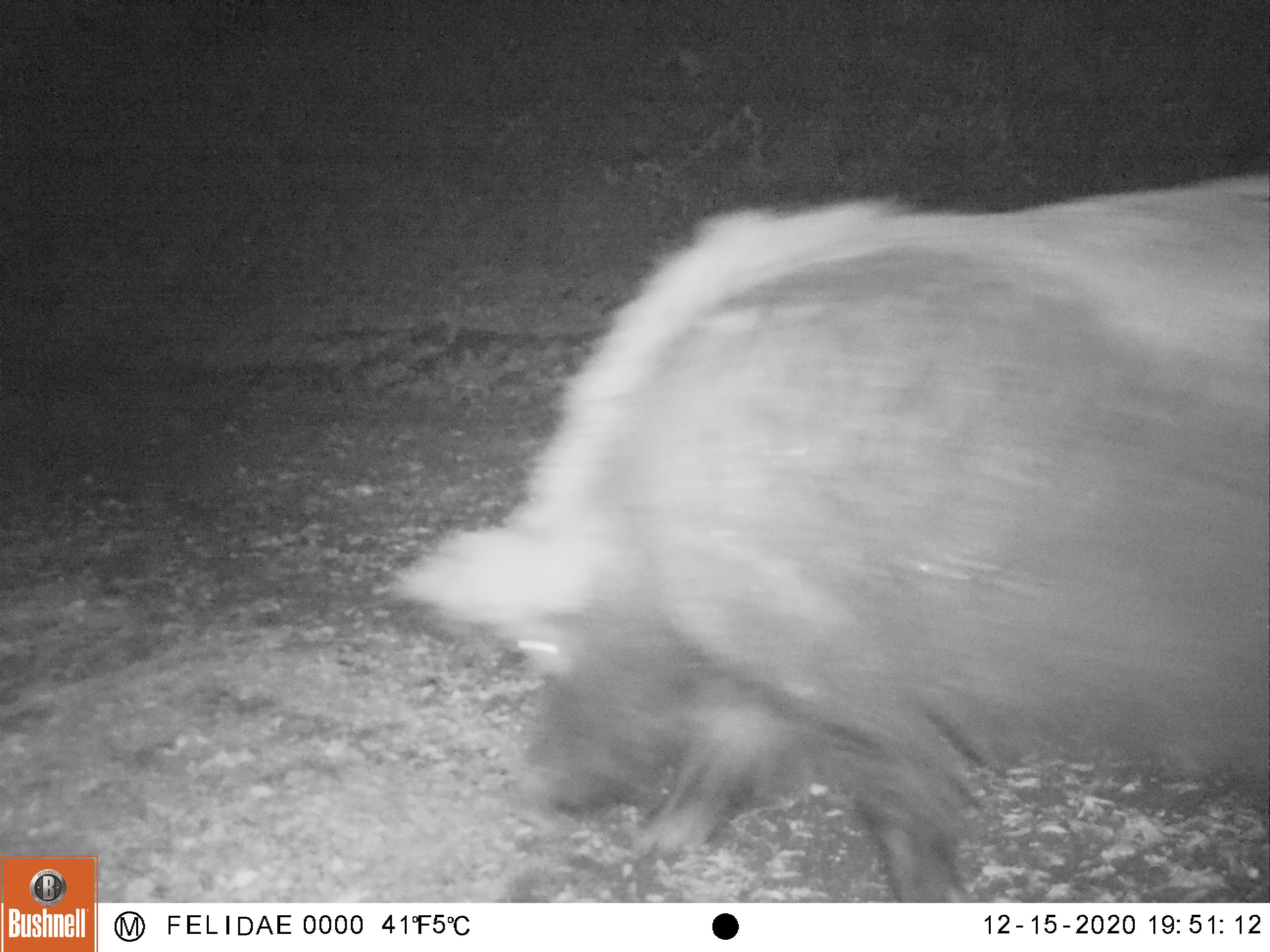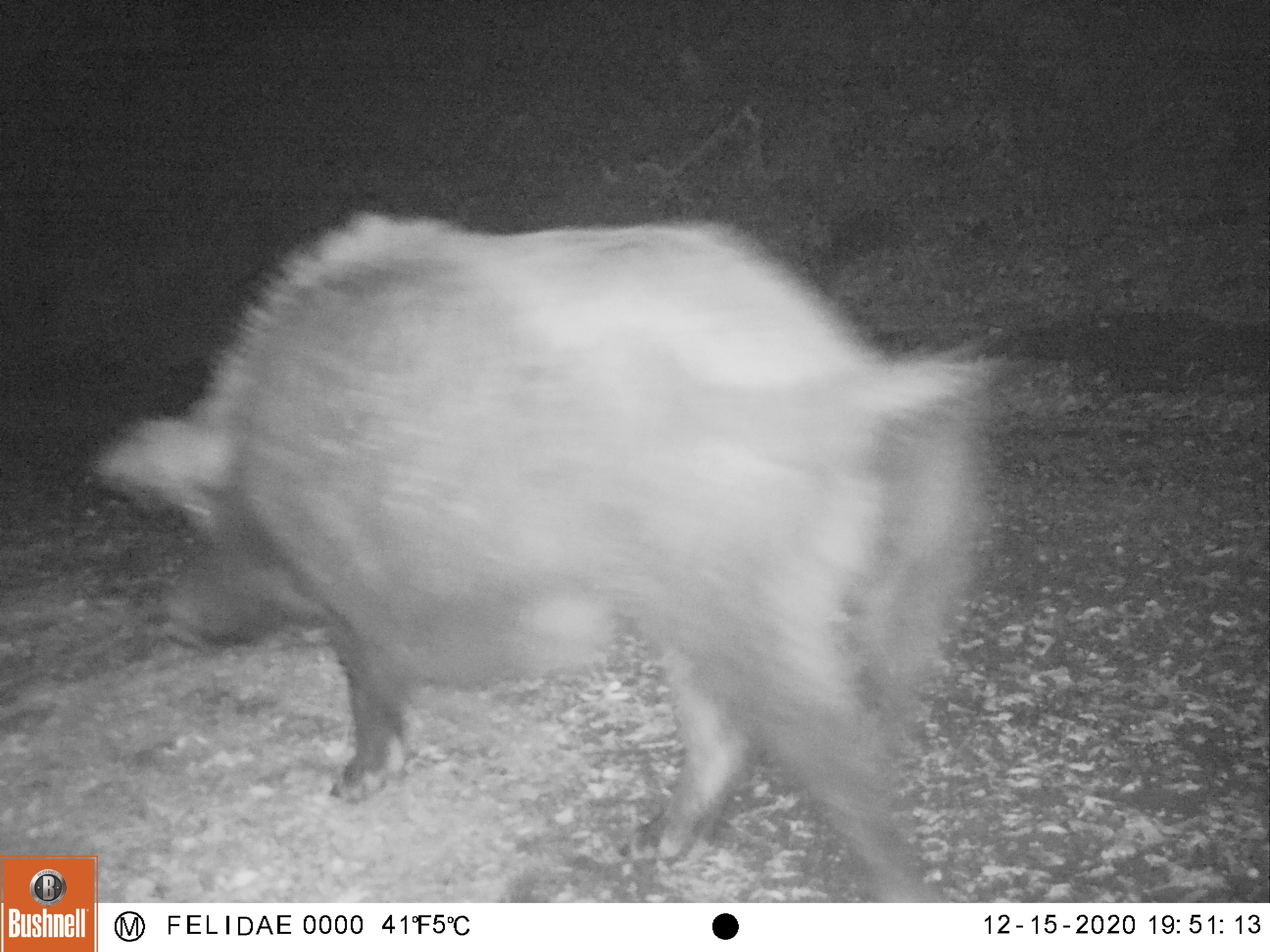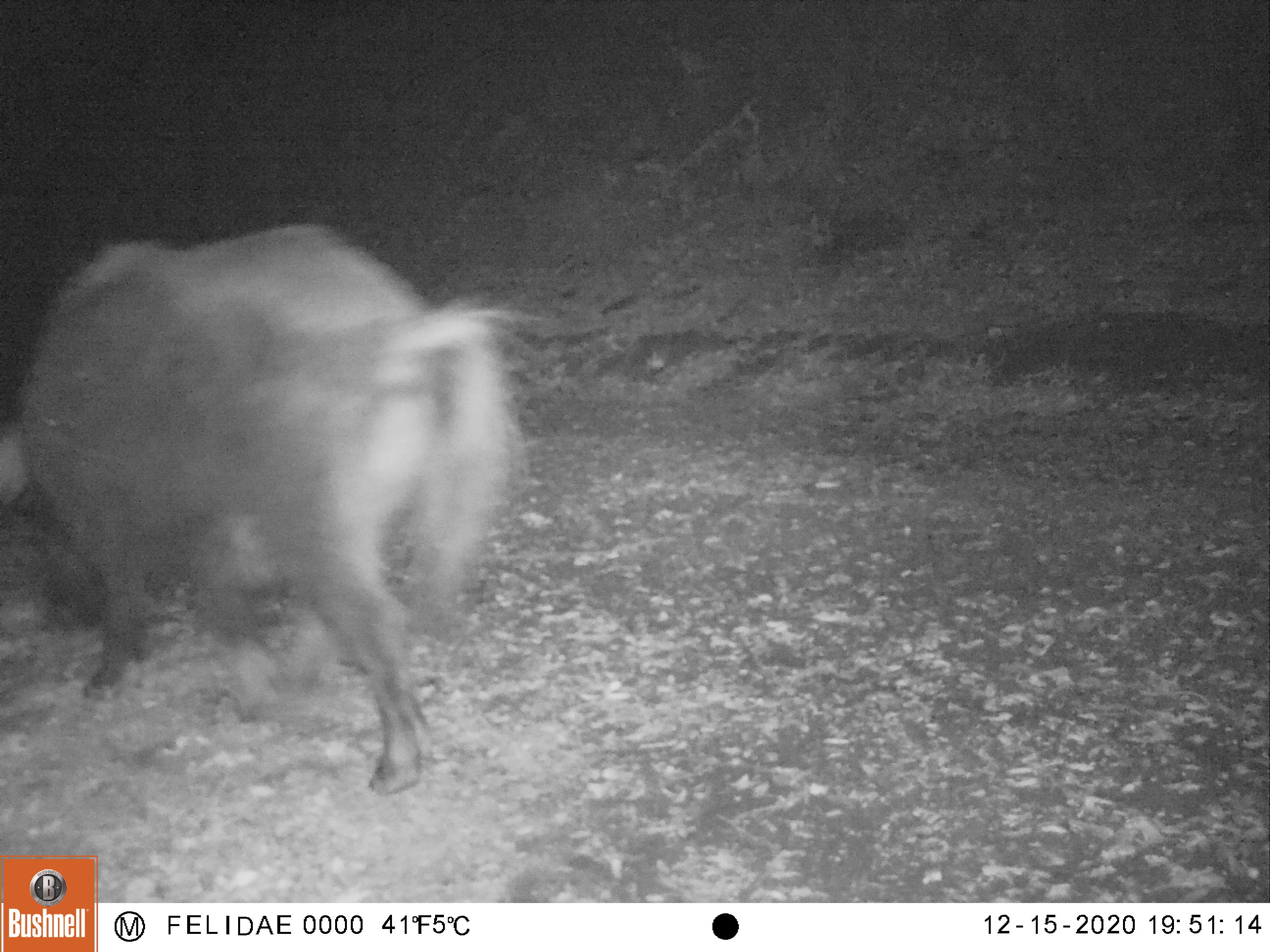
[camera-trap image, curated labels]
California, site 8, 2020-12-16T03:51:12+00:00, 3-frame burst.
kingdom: Animalia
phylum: Chordata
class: Mammalia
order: Artiodactyla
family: Suidae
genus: Sus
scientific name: Sus scrofa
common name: wild boar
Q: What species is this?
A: Wild boar (Sus scrofa).